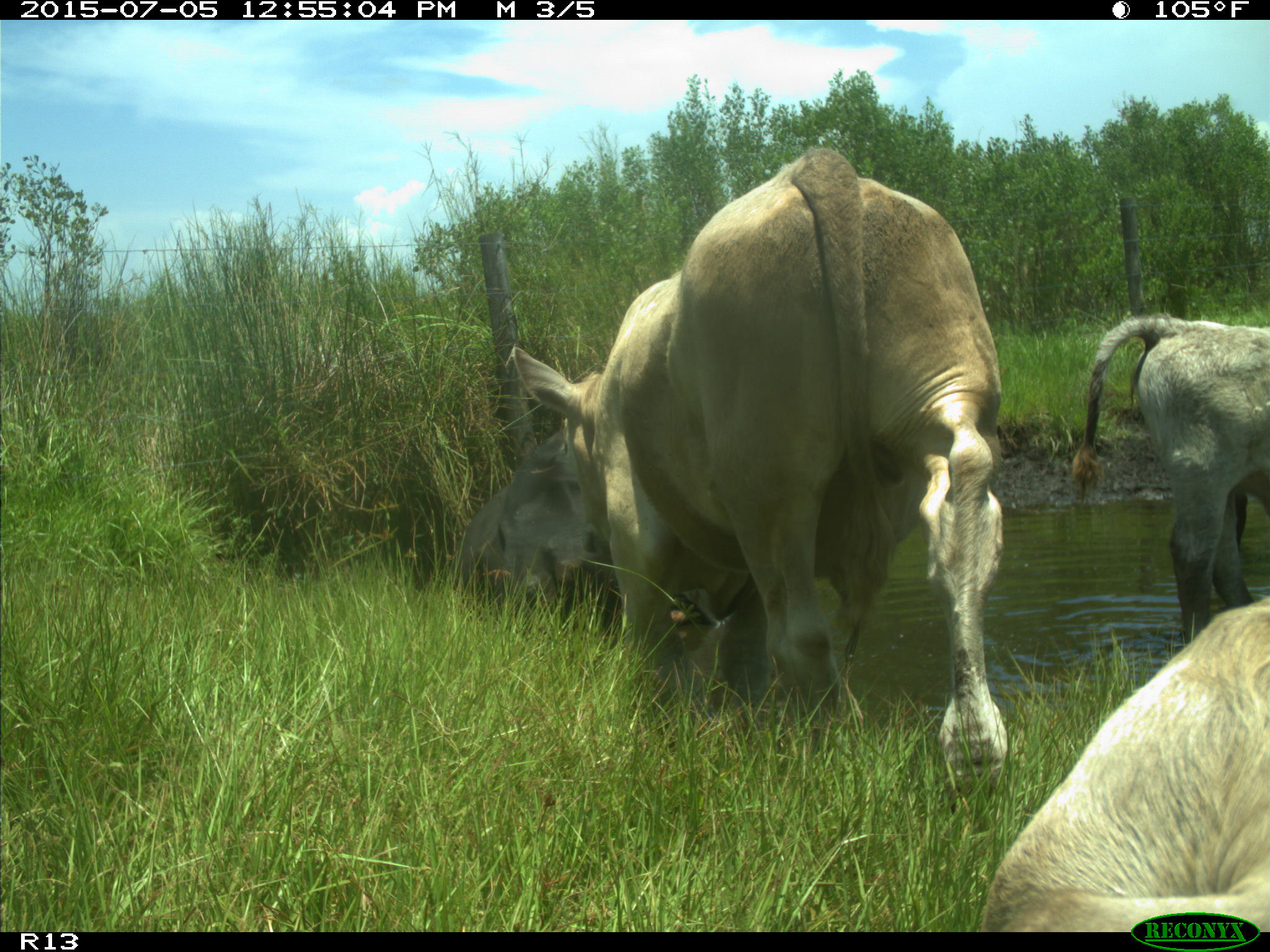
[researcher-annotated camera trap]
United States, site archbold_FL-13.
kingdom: Animalia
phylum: Chordata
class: Mammalia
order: Artiodactyla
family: Bovidae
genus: Bos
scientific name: Bos taurus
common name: domestic cow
Bos taurus (domestic cow).